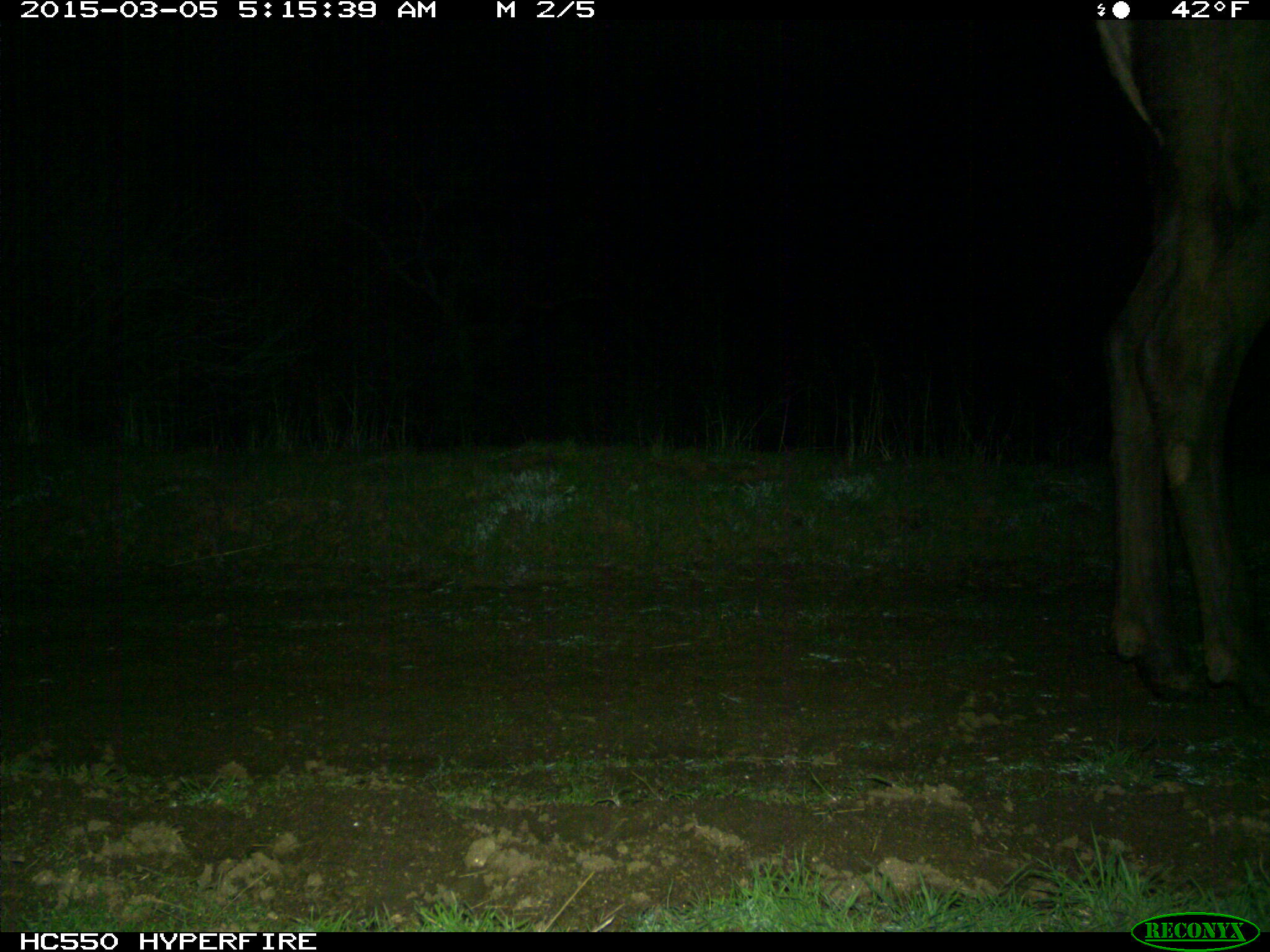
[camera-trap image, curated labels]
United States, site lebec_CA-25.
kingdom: Animalia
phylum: Chordata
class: Mammalia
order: Artiodactyla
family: Cervidae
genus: Cervus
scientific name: Cervus canadensis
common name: elk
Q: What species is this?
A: Cervus canadensis (elk).